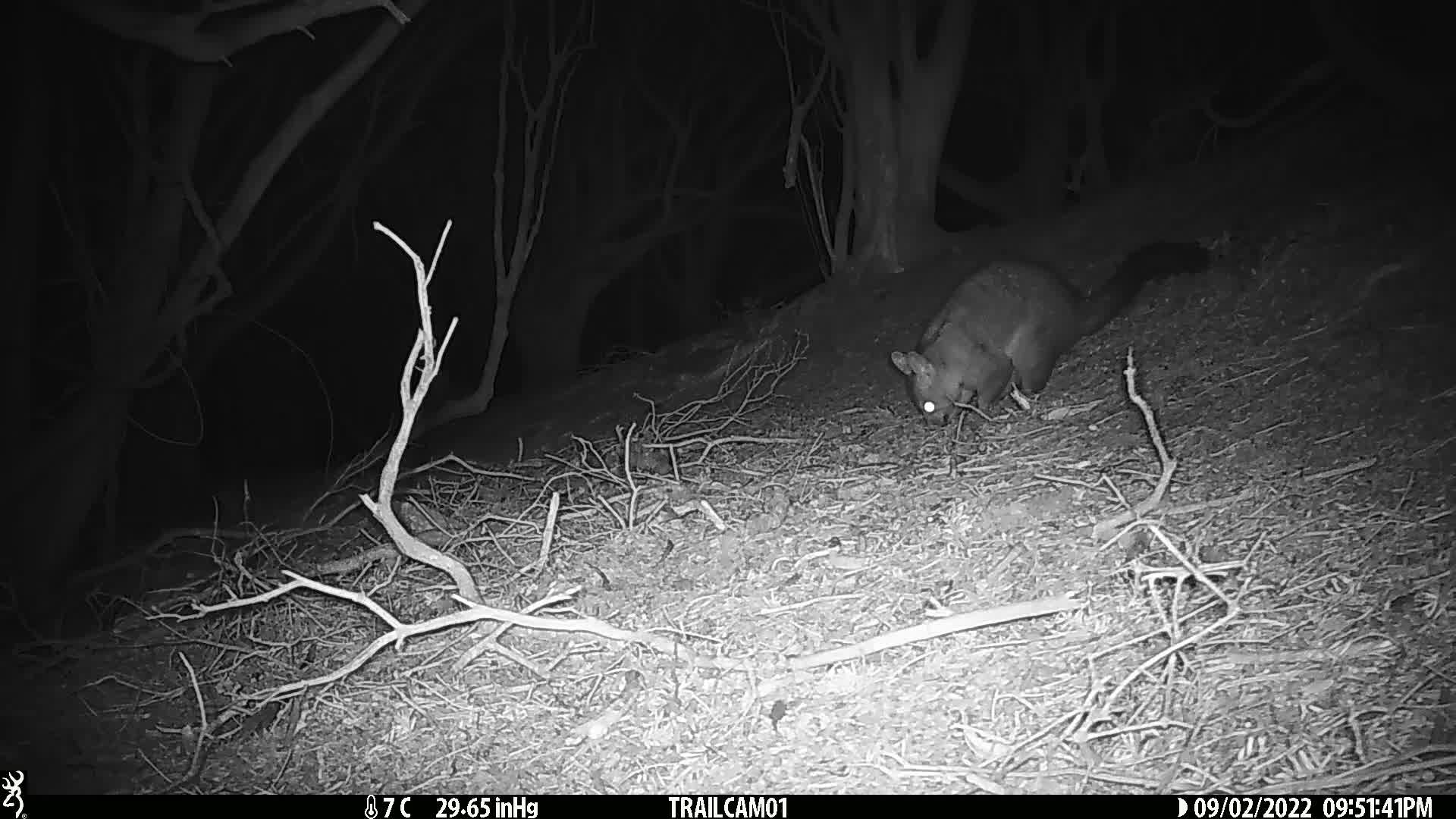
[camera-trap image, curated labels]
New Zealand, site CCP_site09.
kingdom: Animalia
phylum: Chordata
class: Mammalia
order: Diprotodontia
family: Phalangeridae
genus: Trichosurus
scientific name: Trichosurus vulpecula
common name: common brushtail possum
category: possum